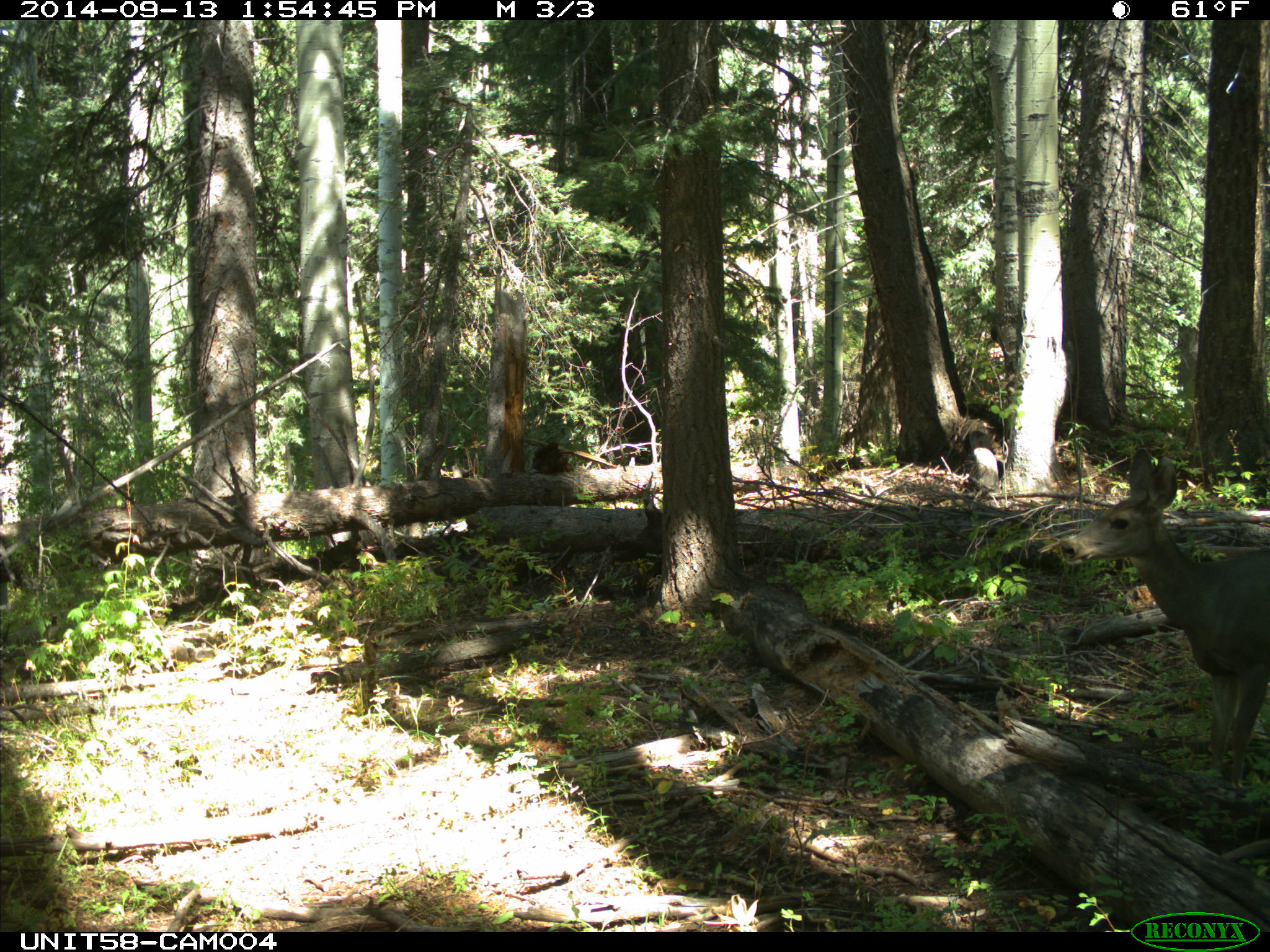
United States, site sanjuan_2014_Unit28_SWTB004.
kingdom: Animalia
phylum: Chordata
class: Mammalia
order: Artiodactyla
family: Cervidae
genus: Odocoileus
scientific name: Odocoileus hemionus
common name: mule deer